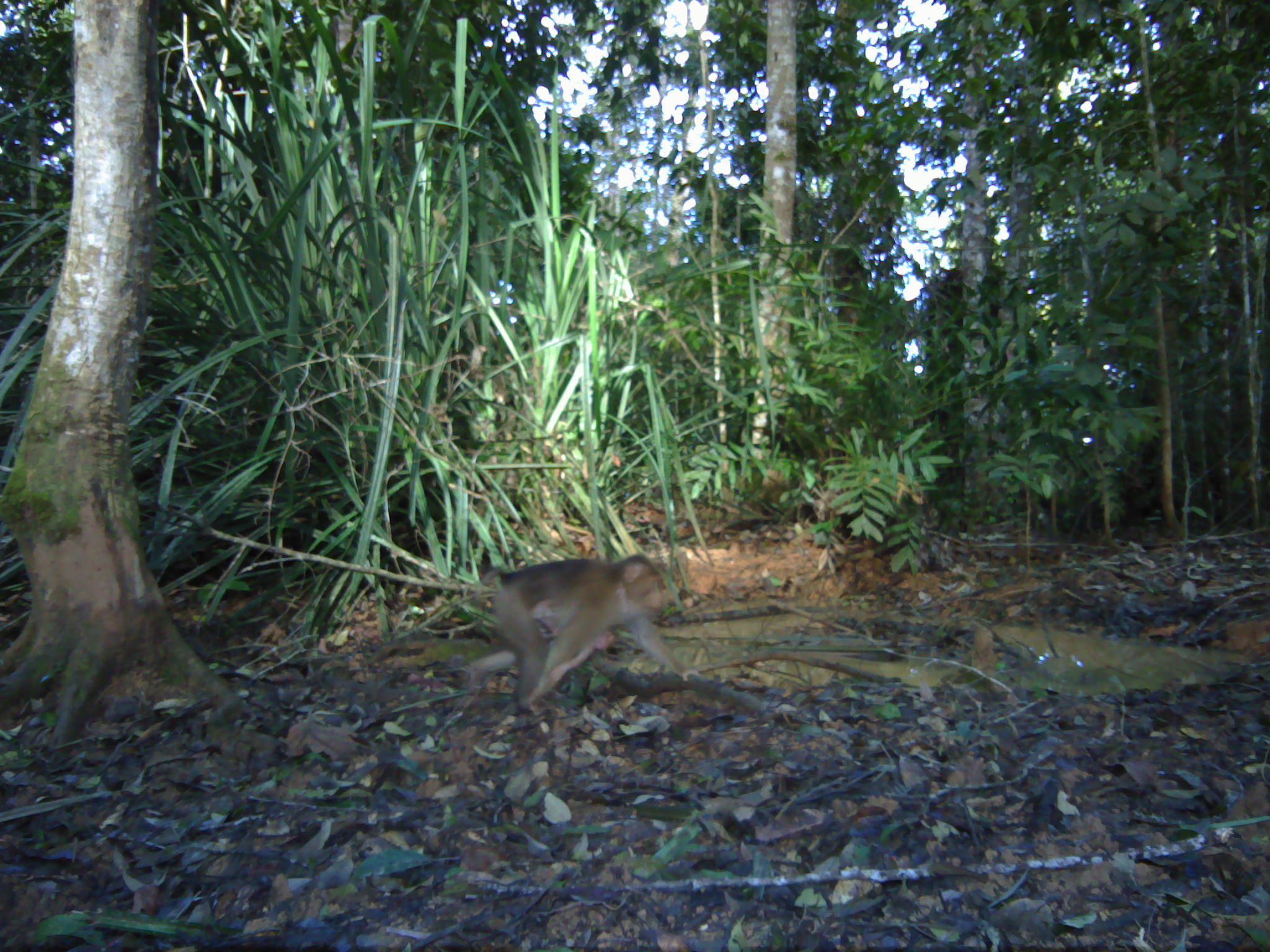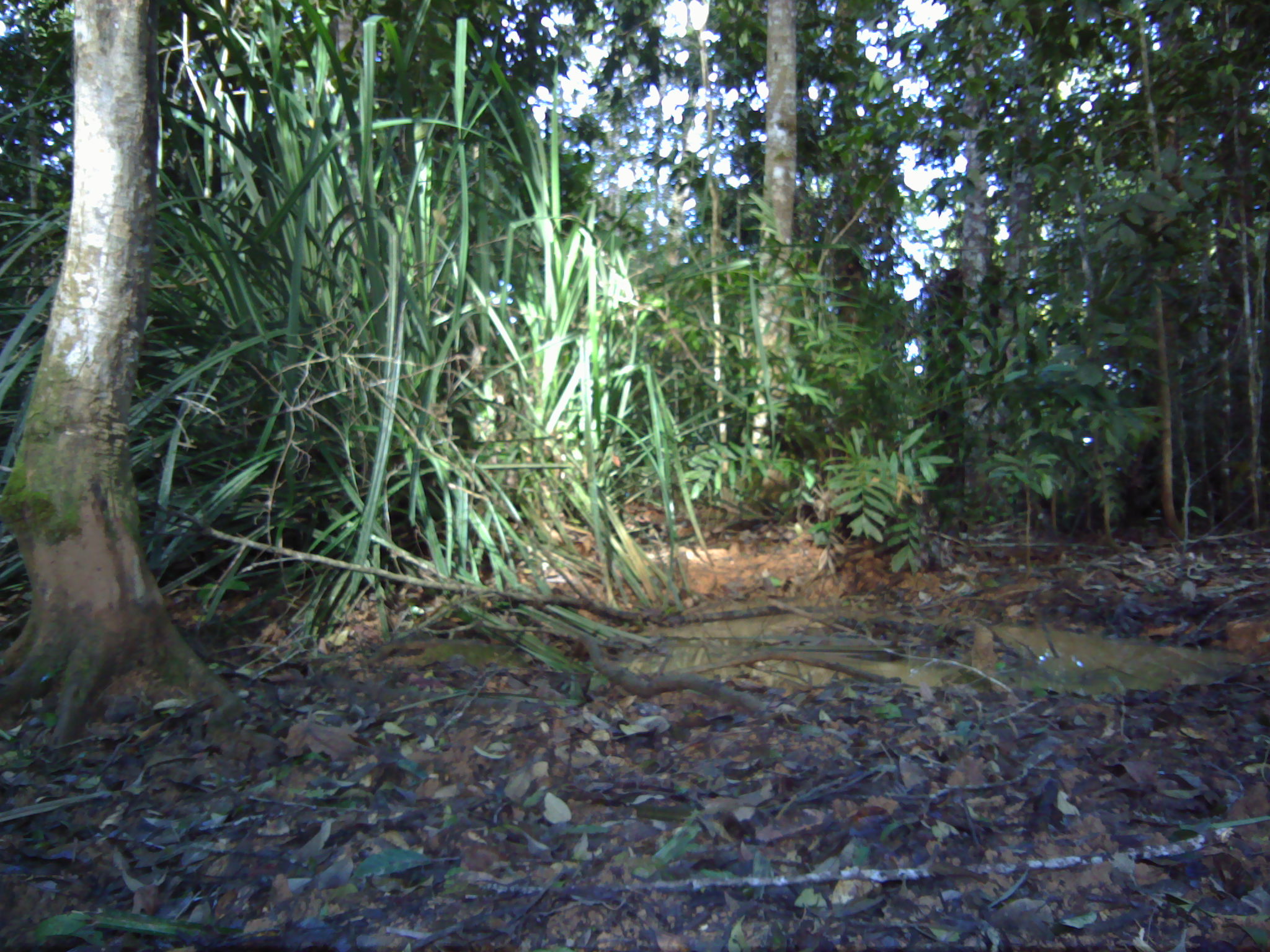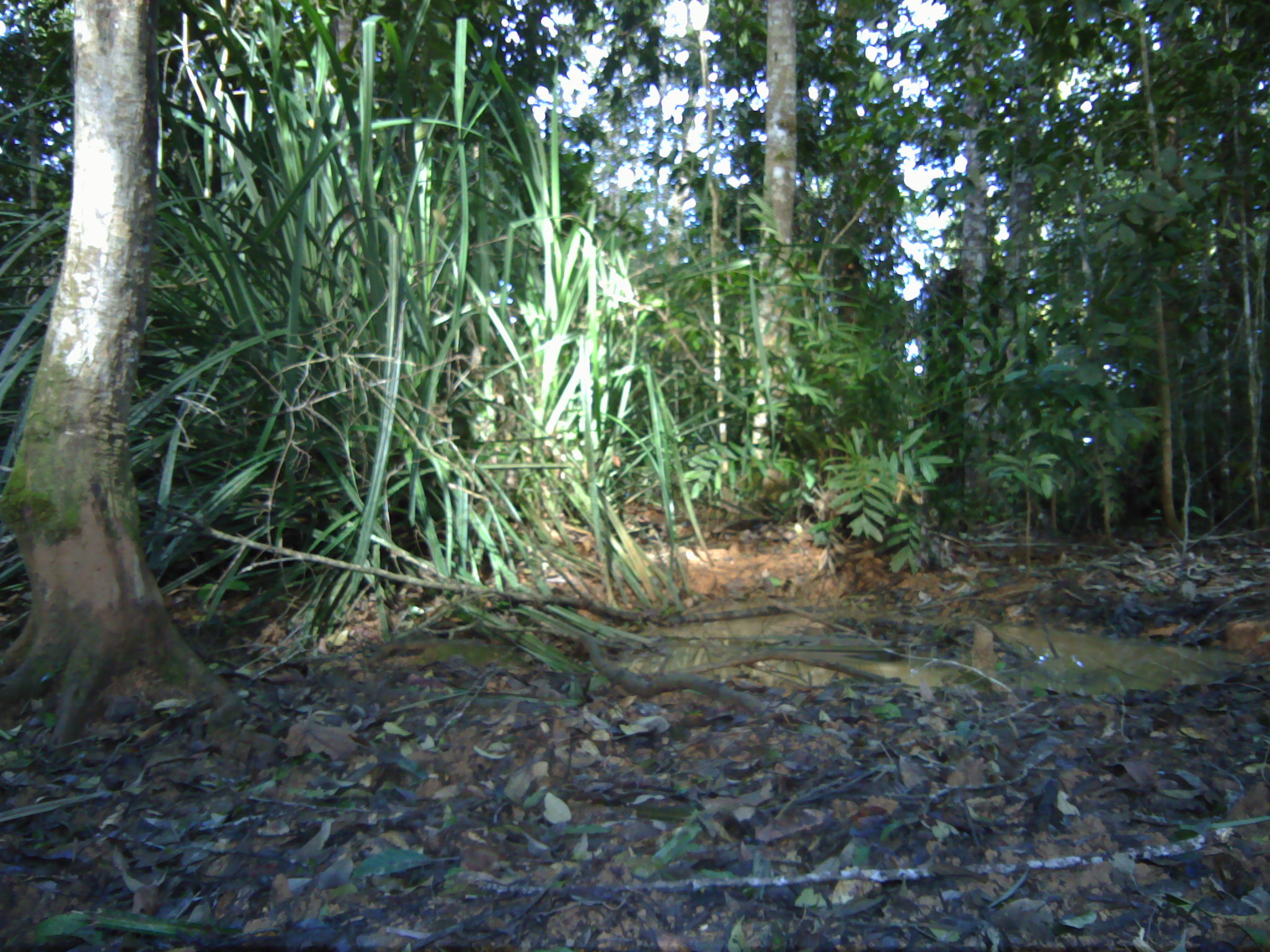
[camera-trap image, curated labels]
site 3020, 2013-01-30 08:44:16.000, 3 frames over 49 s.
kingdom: Animalia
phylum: Chordata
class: Mammalia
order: Primates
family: Cercopithecidae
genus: Macaca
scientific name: Macaca nemestrina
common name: southern pig-tailed macaque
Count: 1.